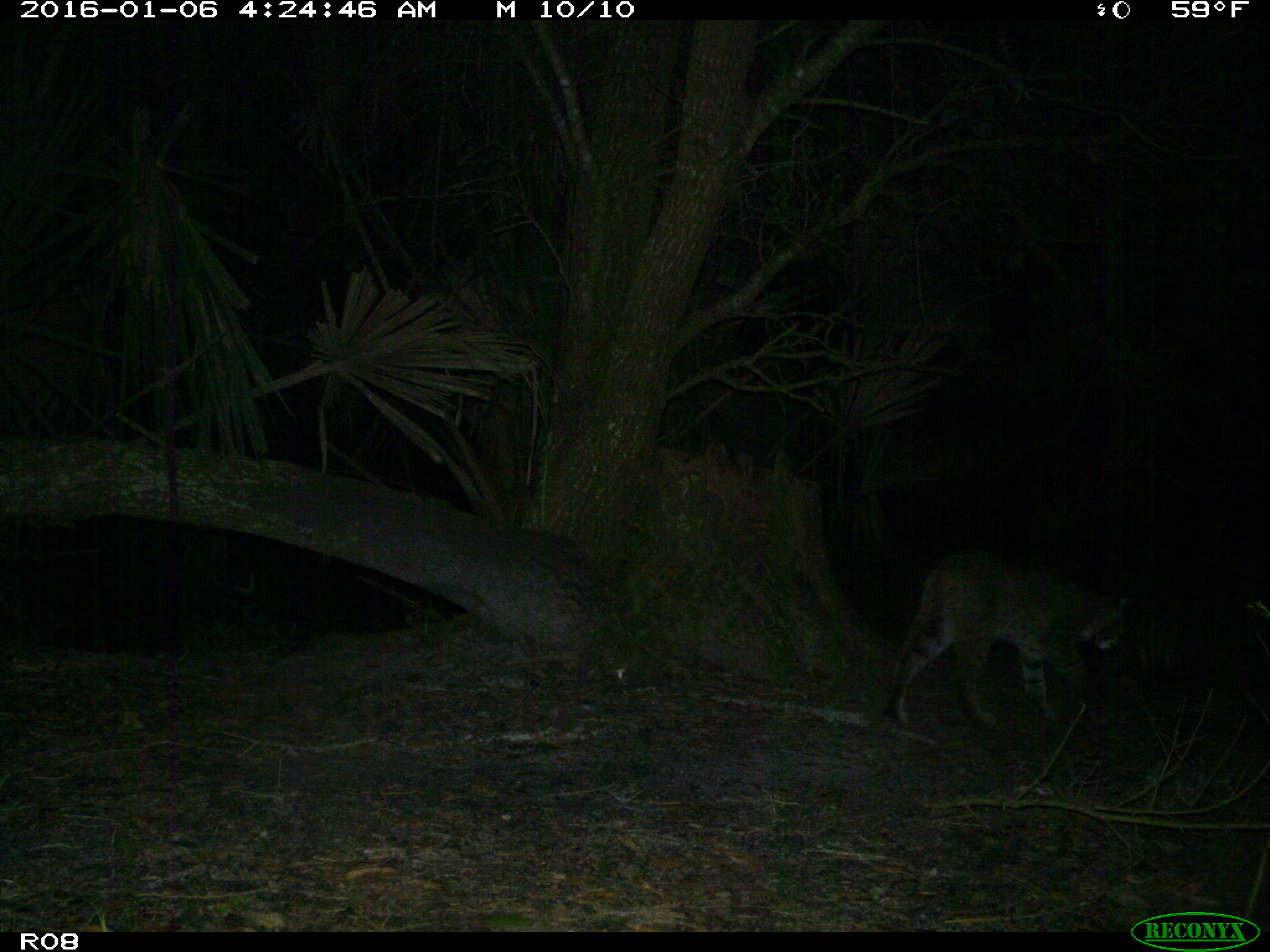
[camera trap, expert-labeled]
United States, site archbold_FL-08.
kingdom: Animalia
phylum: Chordata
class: Mammalia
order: Carnivora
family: Felidae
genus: Lynx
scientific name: Lynx rufus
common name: bobcat